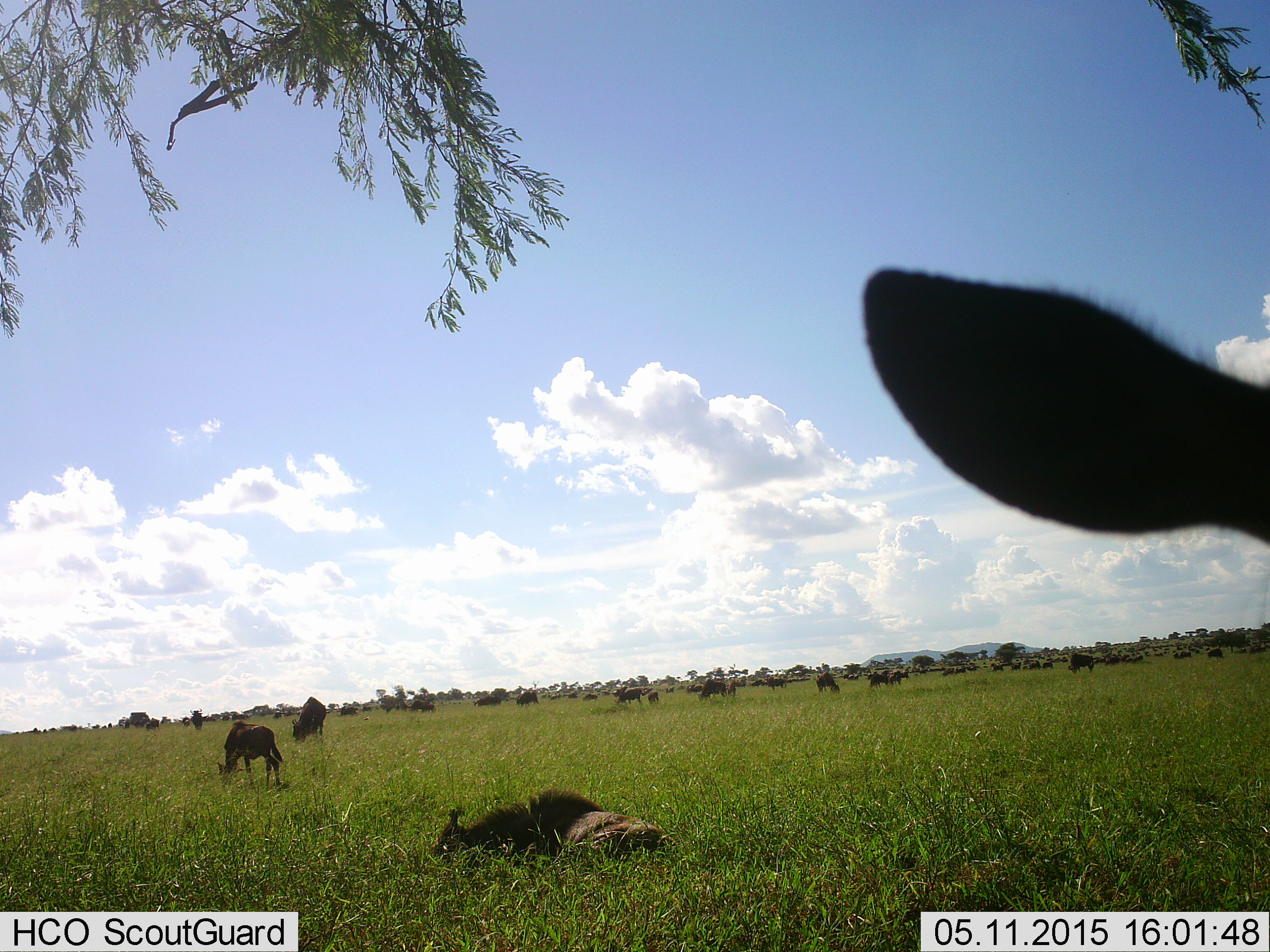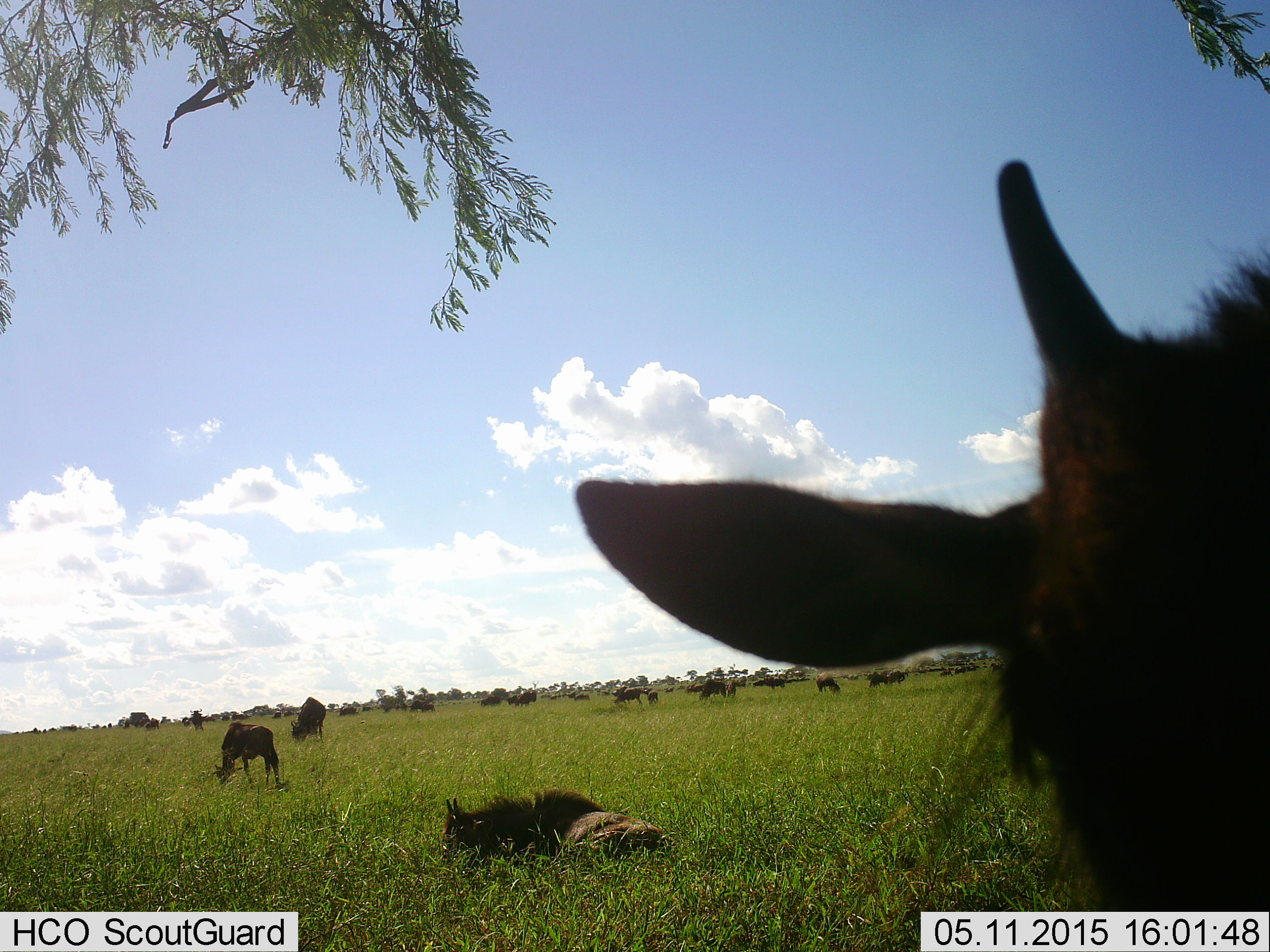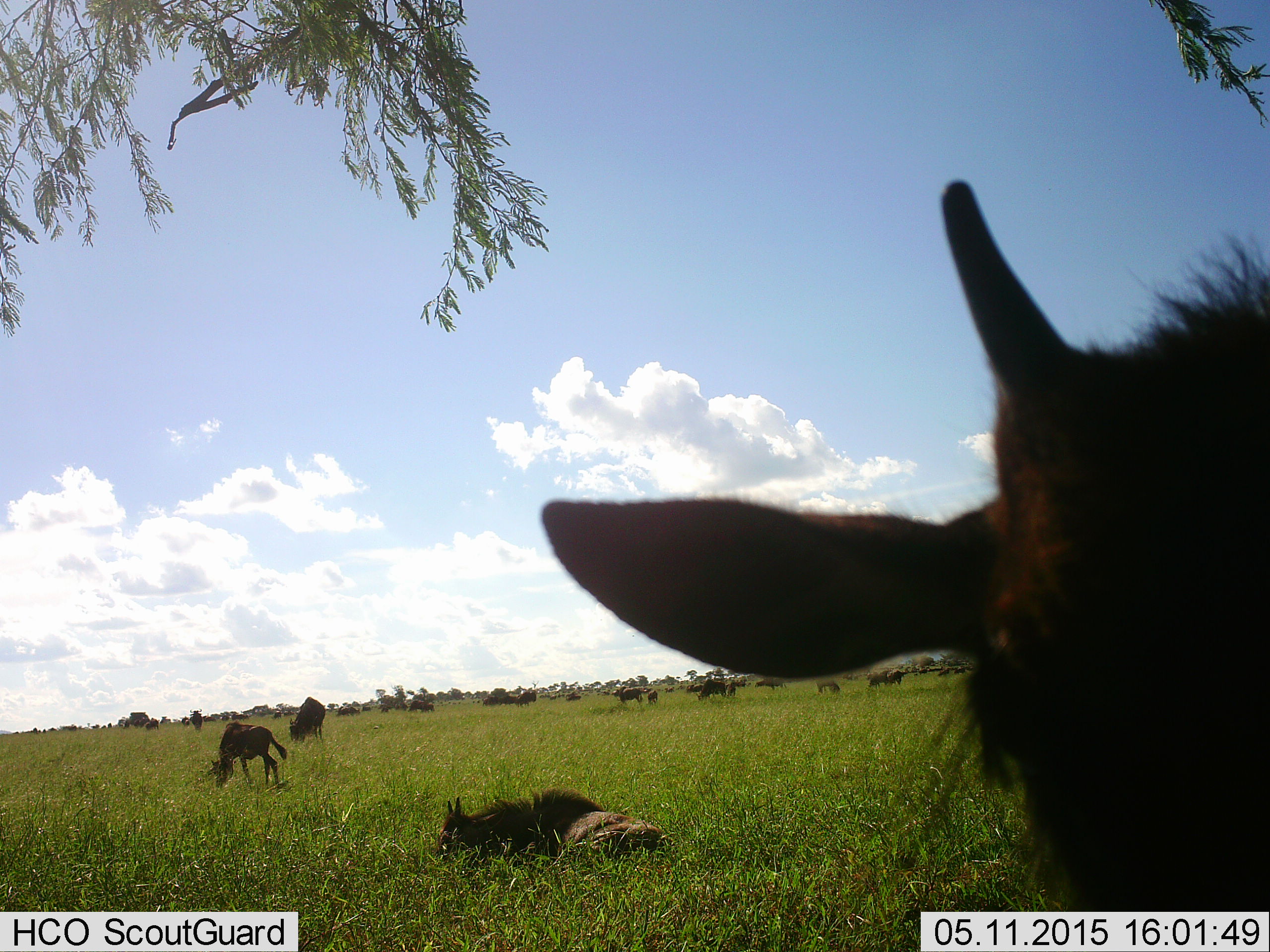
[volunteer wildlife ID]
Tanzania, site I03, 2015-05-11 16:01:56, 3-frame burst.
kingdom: Animalia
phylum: Chordata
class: Mammalia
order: Artiodactyla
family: Bovidae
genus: Connochaetes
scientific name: Connochaetes taurinus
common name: blue wildebeest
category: wildebeest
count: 11-50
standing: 80%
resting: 90%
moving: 10%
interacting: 0%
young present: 20%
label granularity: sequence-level